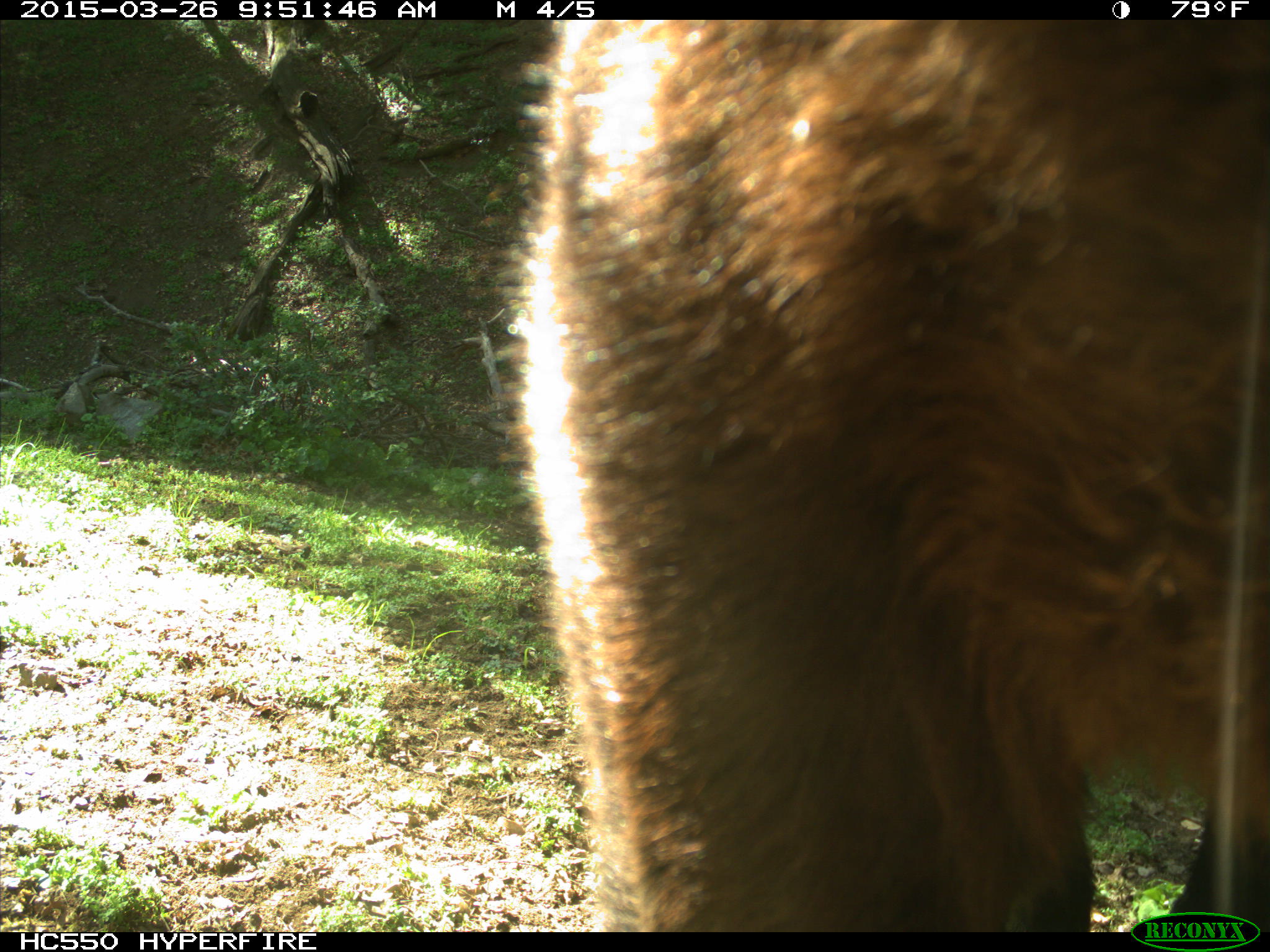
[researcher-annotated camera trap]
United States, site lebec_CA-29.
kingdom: Animalia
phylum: Chordata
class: Mammalia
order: Artiodactyla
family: Bovidae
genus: Bos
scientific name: Bos taurus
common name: domestic cow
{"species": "Bos taurus (domestic cow)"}